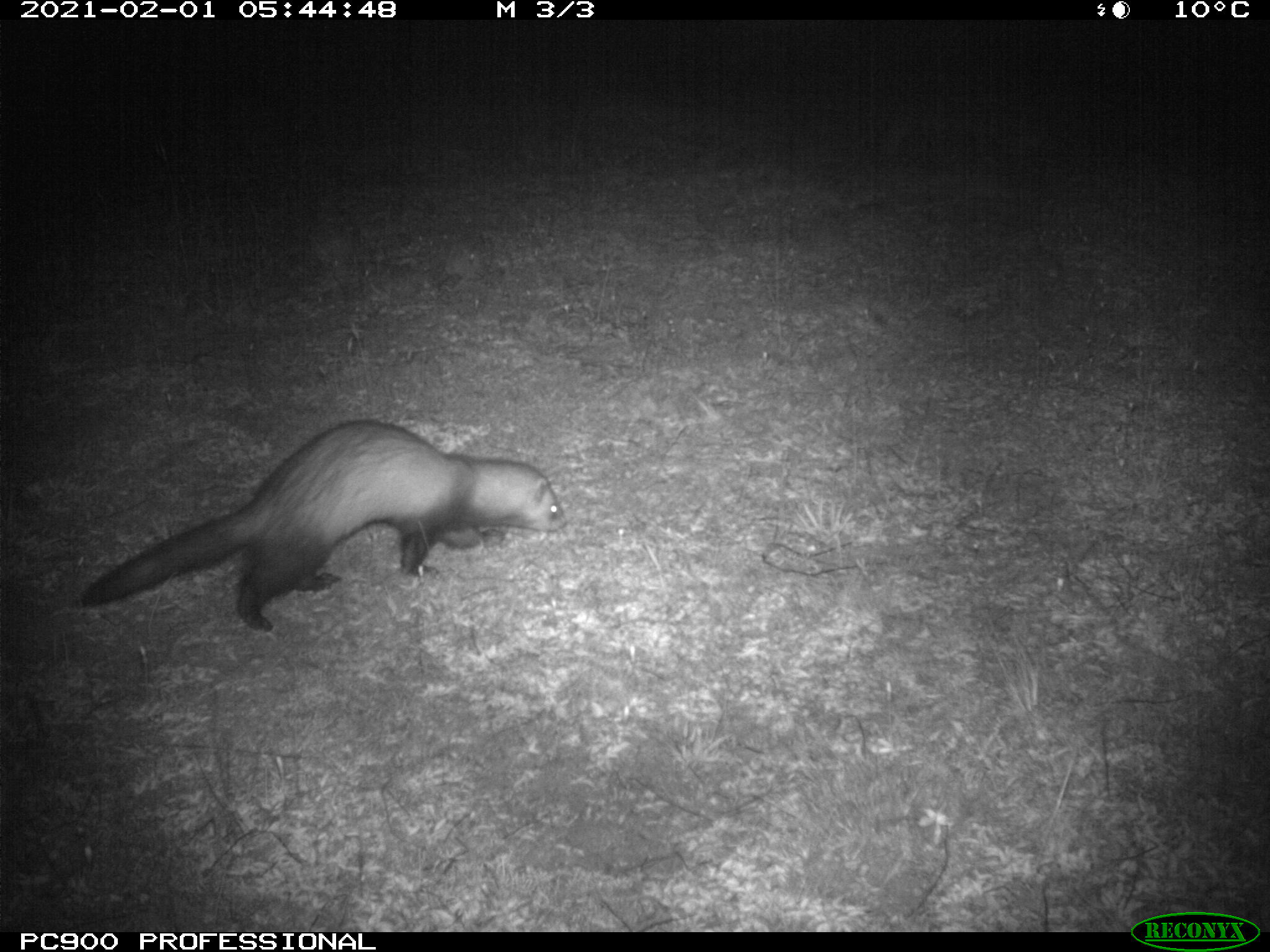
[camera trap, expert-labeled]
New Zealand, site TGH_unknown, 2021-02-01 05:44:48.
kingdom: Animalia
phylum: Chordata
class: Mammalia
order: Carnivora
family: Mustelidae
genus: Mustela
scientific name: Mustela furo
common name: ferret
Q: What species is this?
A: Ferret (Mustela furo).